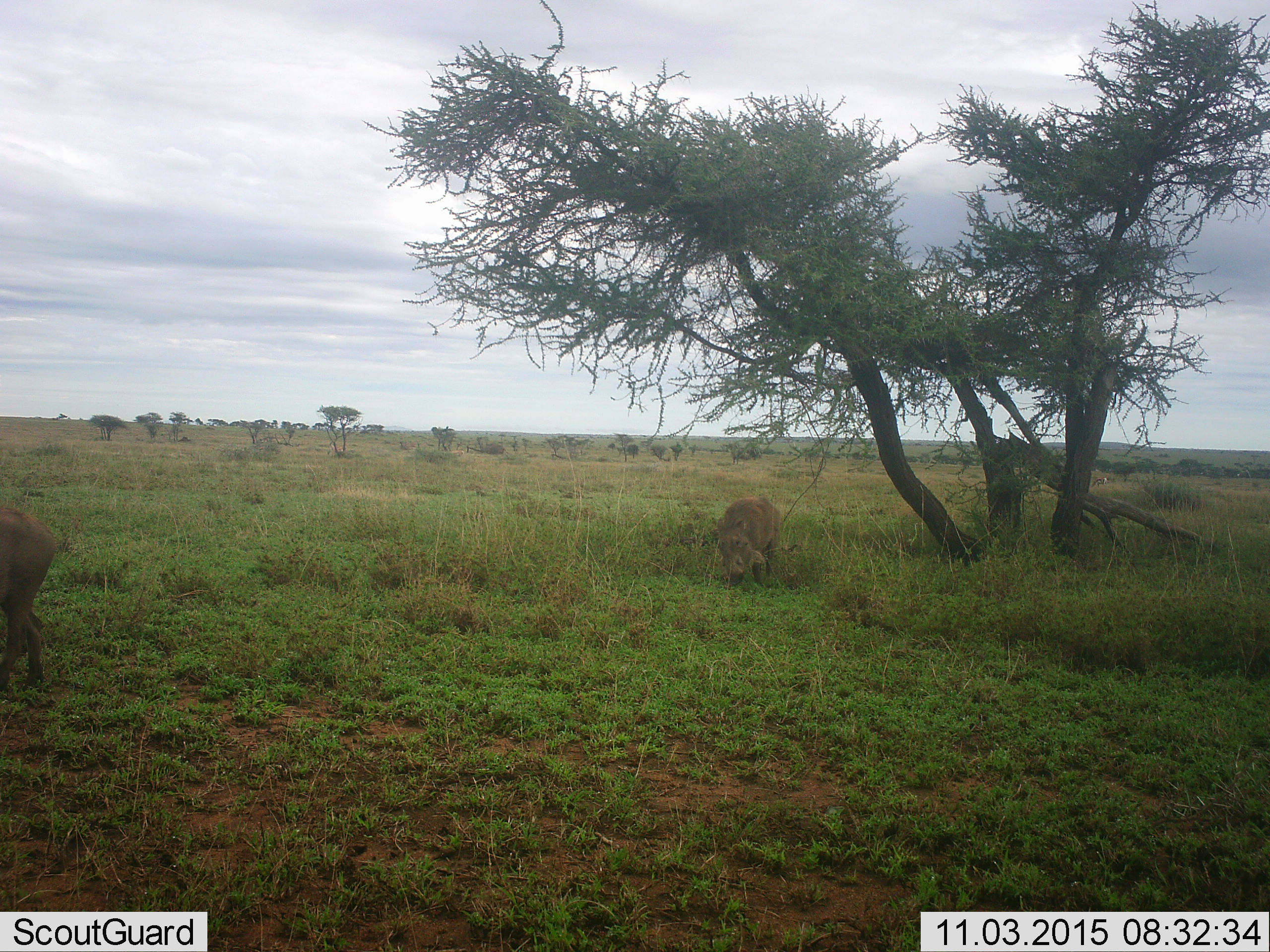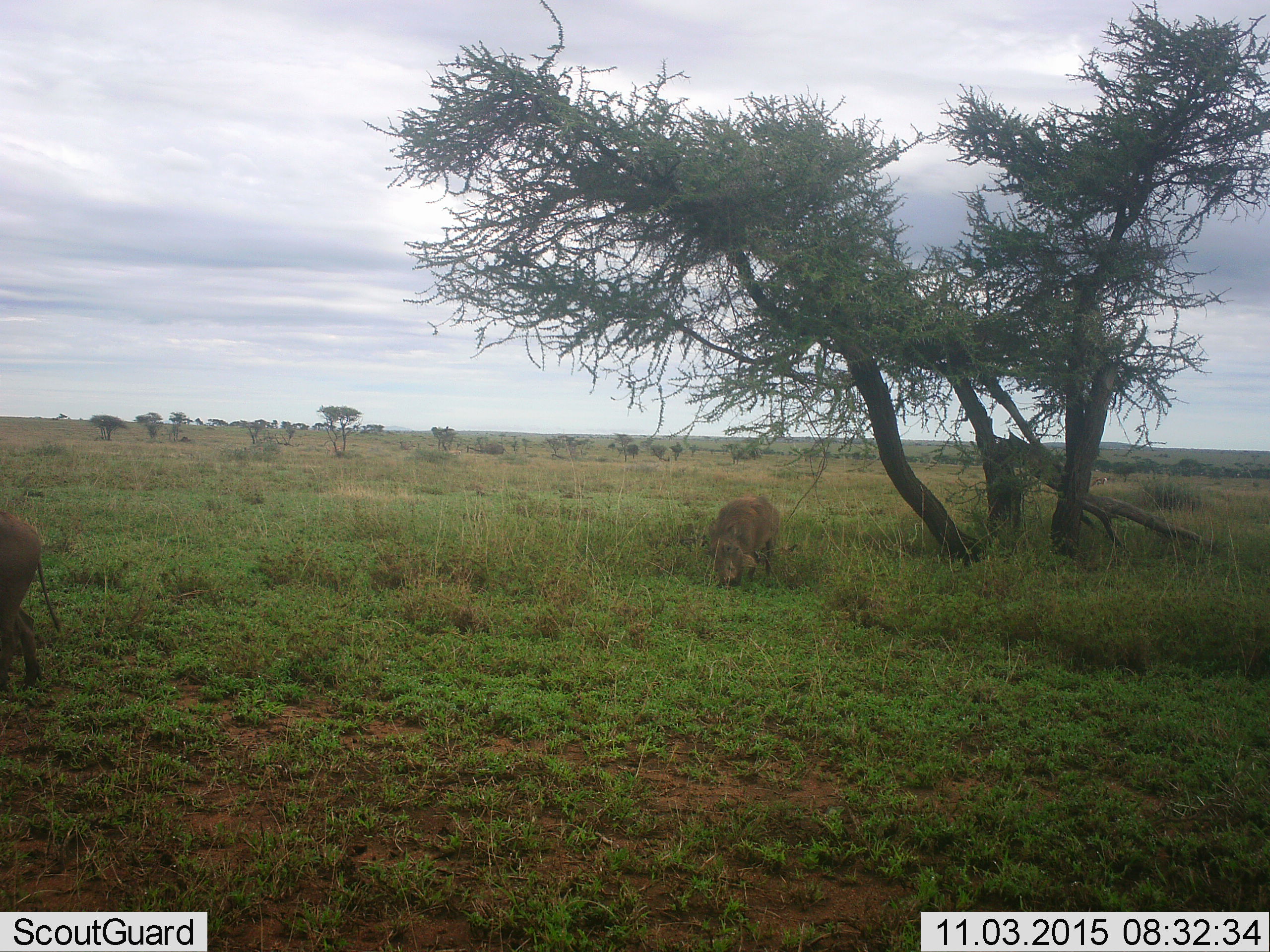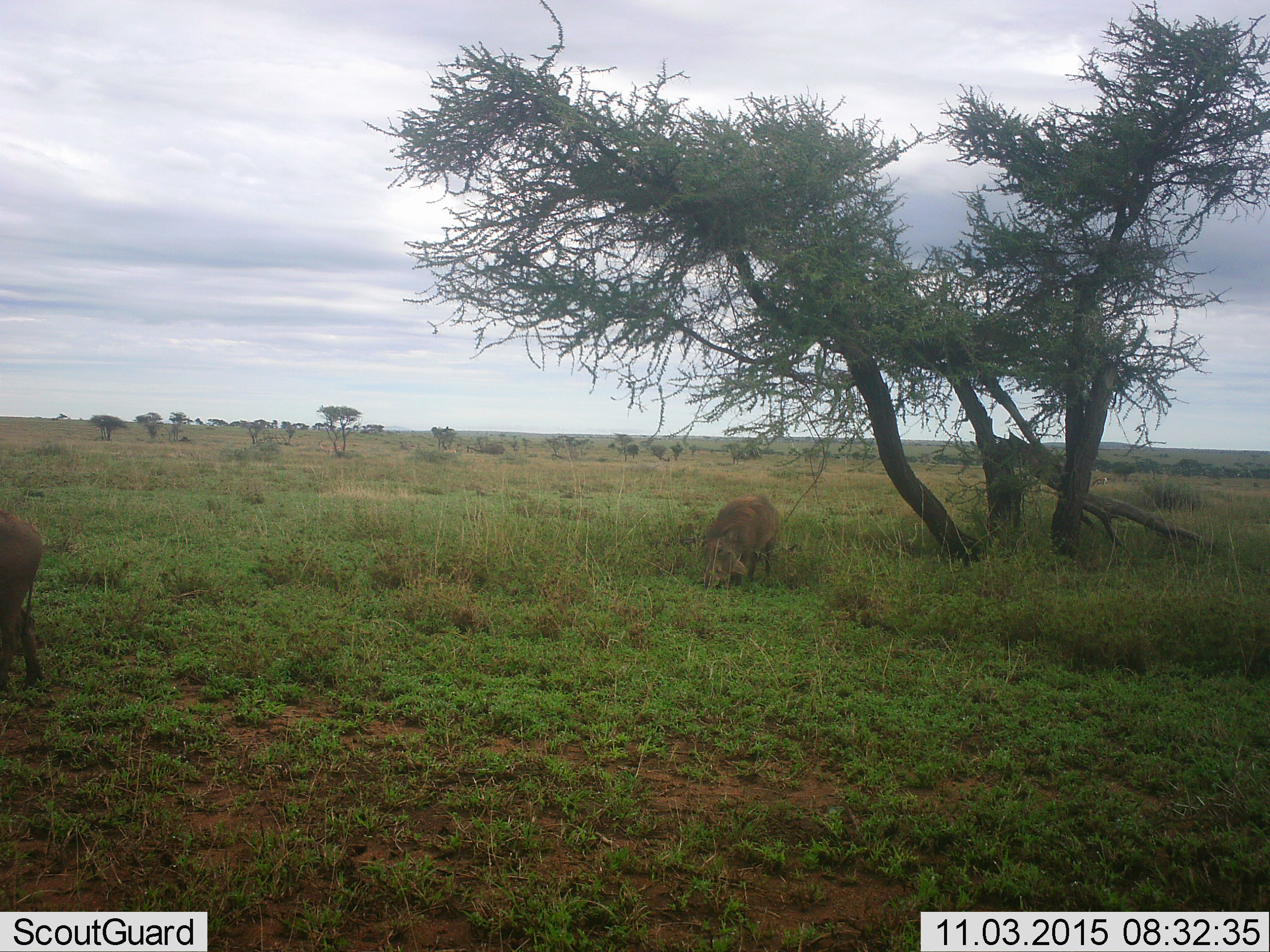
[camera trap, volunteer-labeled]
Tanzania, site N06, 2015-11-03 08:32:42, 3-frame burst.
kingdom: Animalia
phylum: Chordata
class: Mammalia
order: Artiodactyla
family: Suidae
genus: Phacochoerus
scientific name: Phacochoerus africanus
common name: warthog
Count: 2.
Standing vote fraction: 33%.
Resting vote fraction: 0%.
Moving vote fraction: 33%.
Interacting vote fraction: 0%.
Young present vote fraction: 0%.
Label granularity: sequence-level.